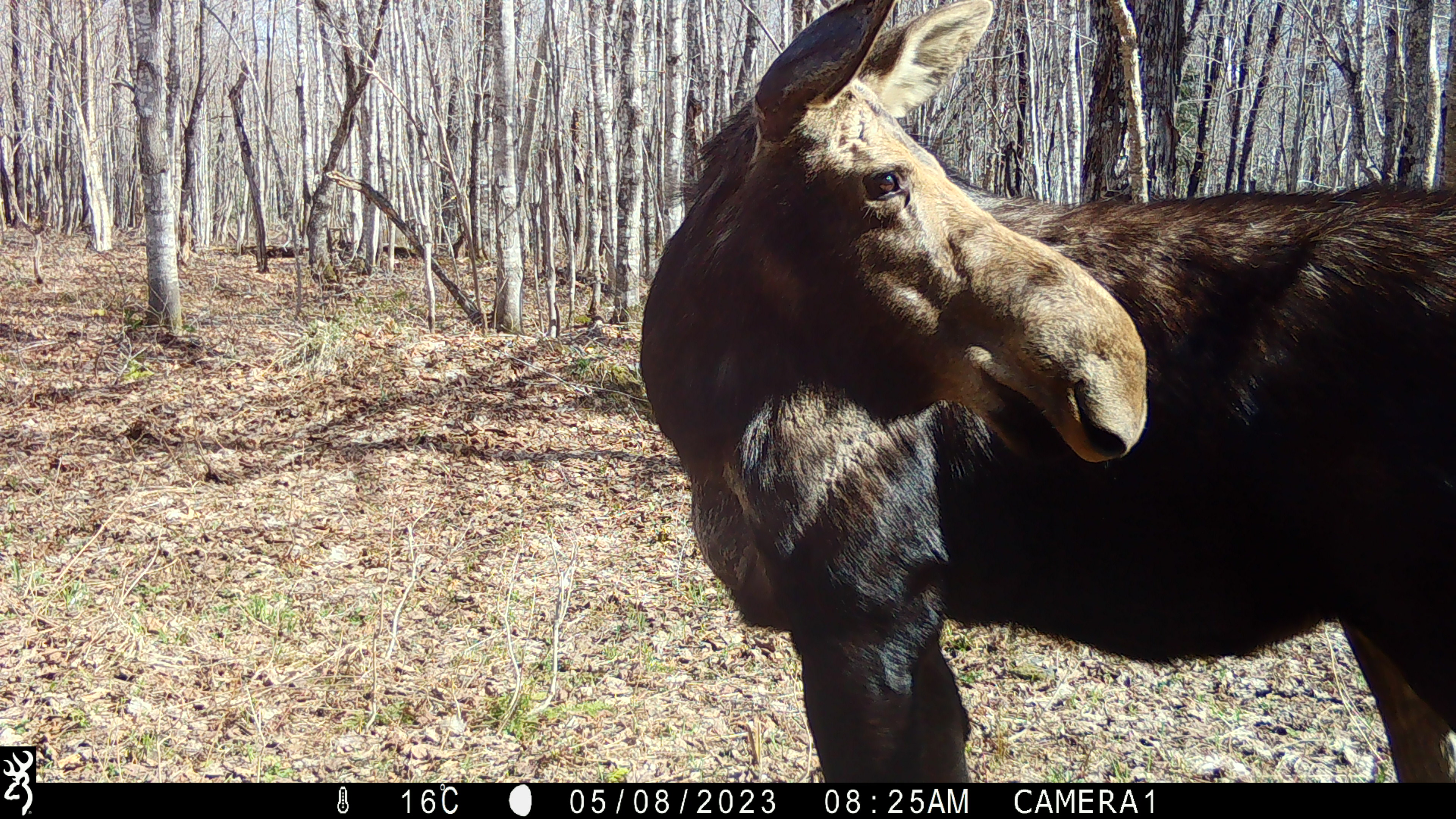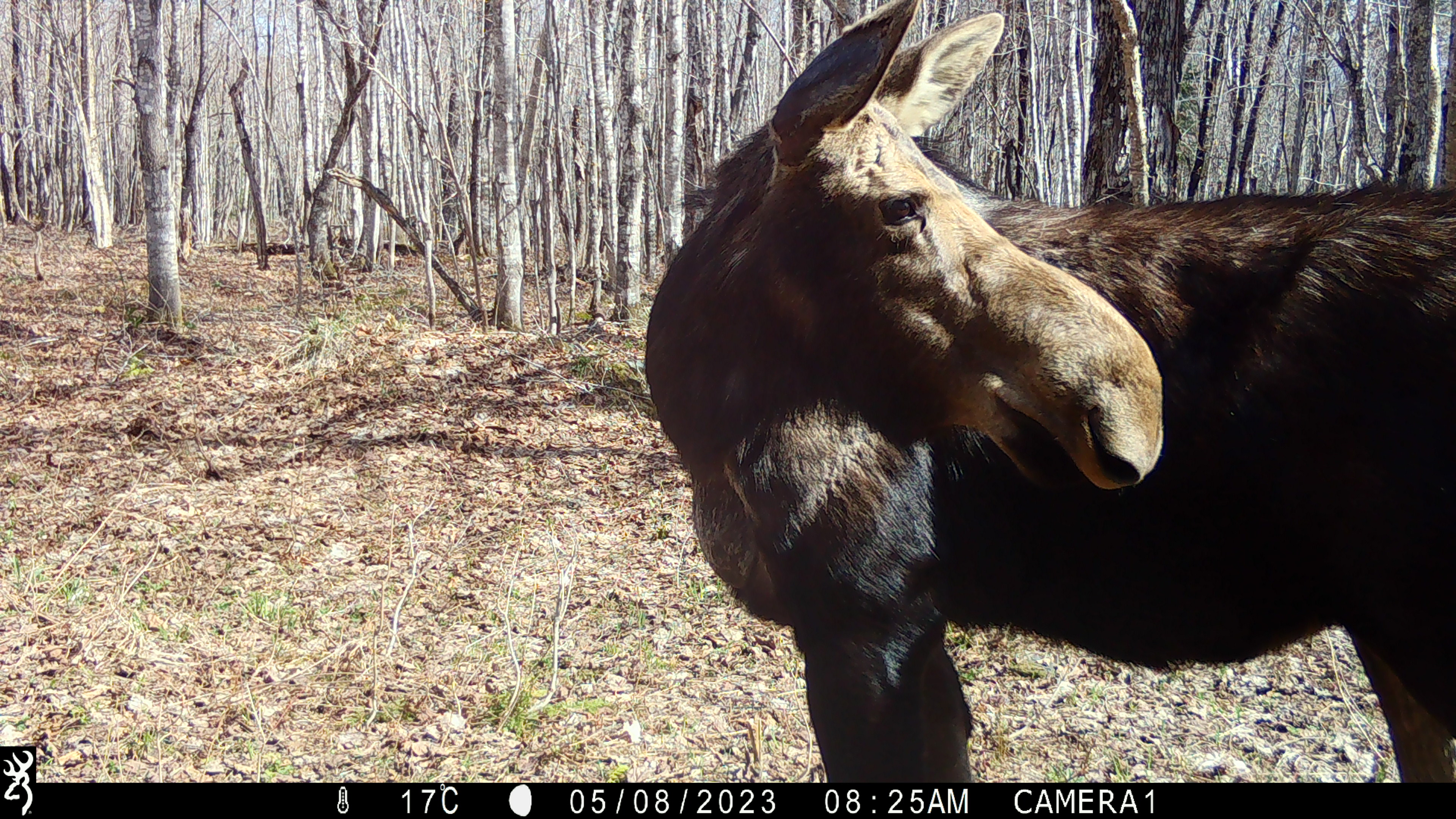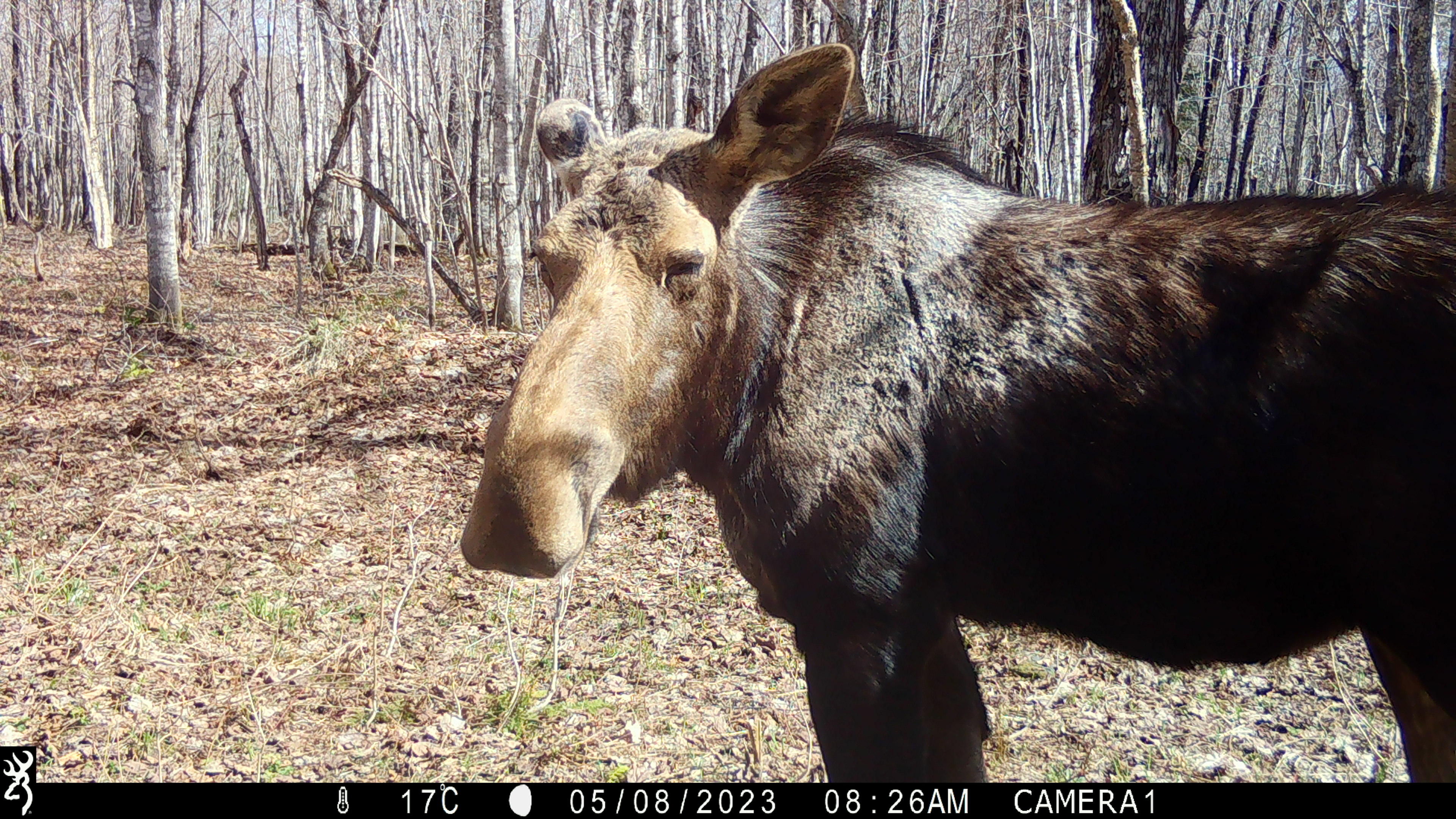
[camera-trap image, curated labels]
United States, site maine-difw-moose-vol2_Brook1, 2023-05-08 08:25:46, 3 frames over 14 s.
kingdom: Animalia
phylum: Chordata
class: Mammalia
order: Artiodactyla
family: Cervidae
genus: Alces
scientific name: Alces alces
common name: moose